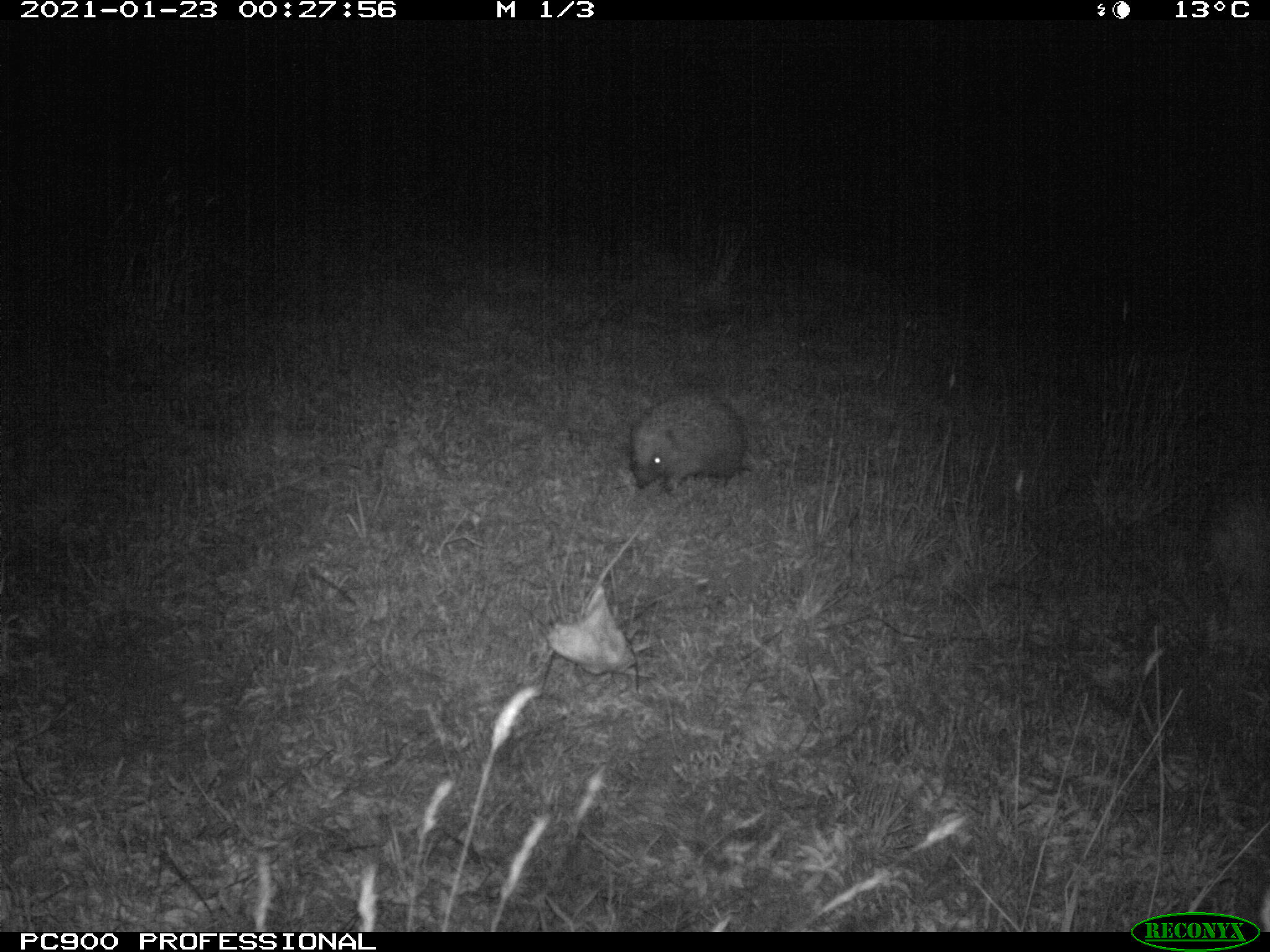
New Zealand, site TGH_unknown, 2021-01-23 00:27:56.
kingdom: Animalia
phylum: Chordata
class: Mammalia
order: Eulipotyphla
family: Erinaceidae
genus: Erinaceus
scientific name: Erinaceus europaeus europaeus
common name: european hedgehog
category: hedgehog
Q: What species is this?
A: Hedgehog (european hedgehog) (Erinaceus europaeus europaeus).